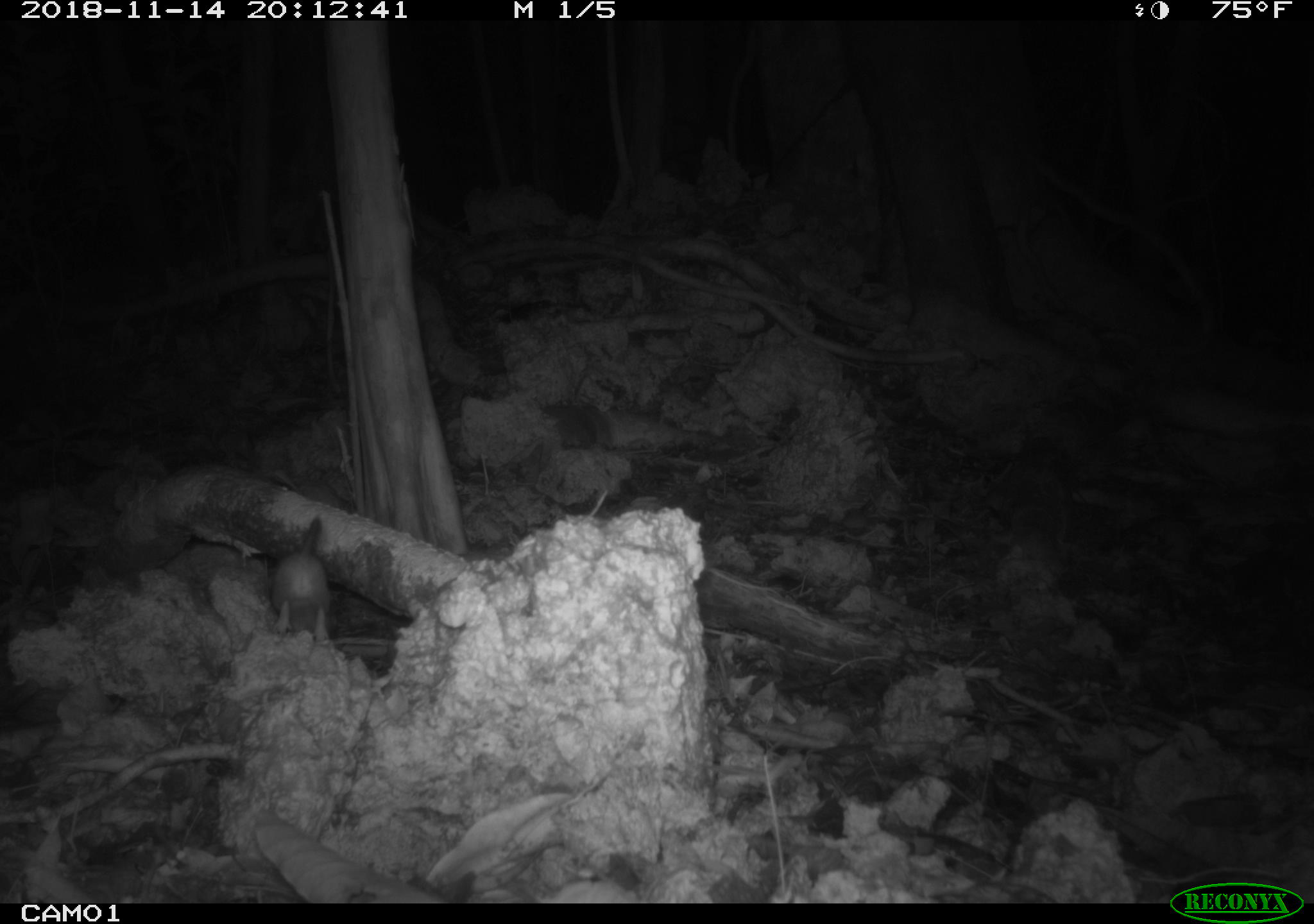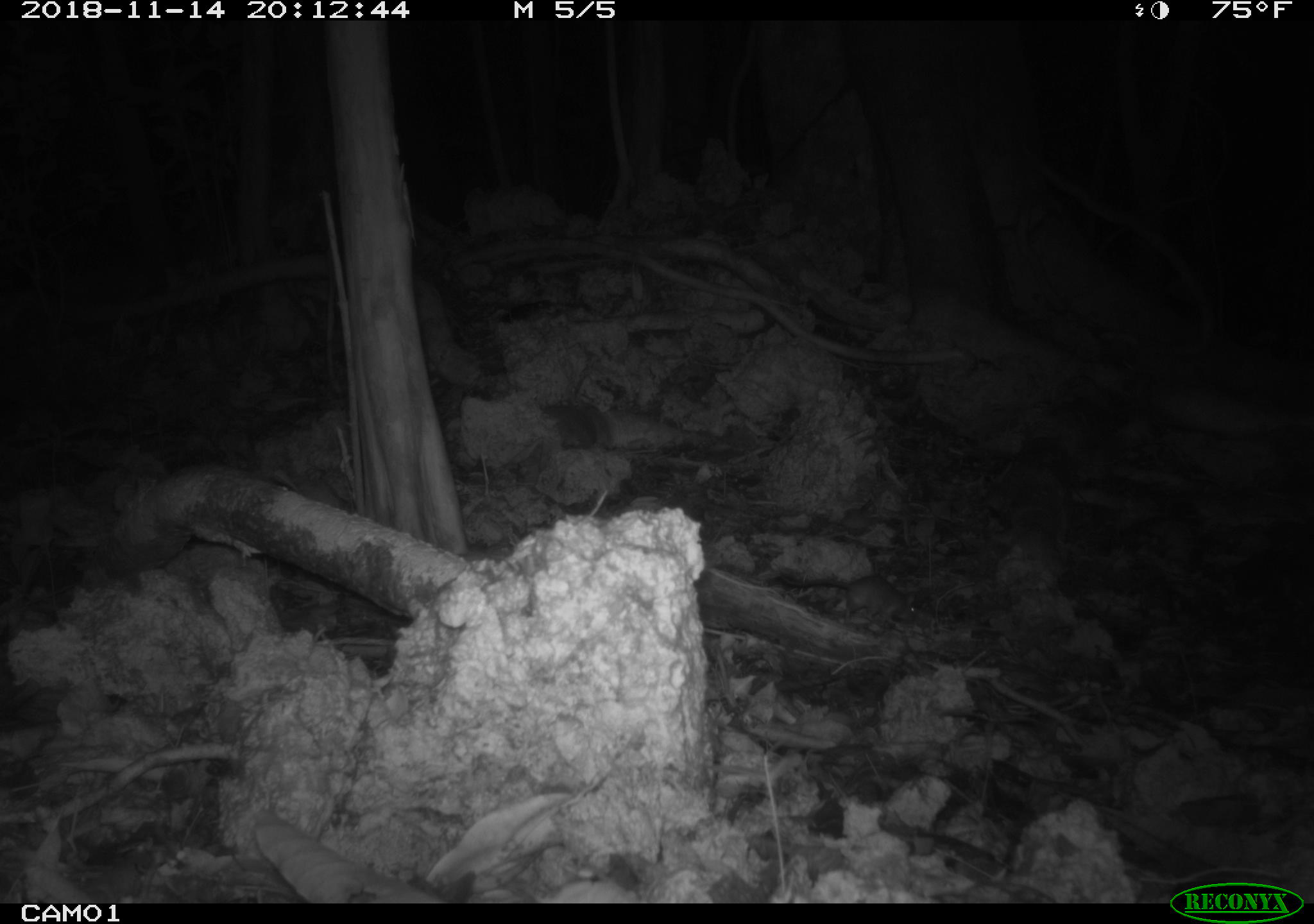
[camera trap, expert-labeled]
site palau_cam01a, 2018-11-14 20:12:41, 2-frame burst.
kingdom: Animalia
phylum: Chordata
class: Mammalia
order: Rodentia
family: Muridae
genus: Rattus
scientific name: Rattus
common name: rat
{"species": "rat (Rattus)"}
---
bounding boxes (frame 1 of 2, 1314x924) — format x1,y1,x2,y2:
rat: 262,501,353,647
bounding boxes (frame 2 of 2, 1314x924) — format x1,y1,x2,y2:
rat: 782,561,930,632